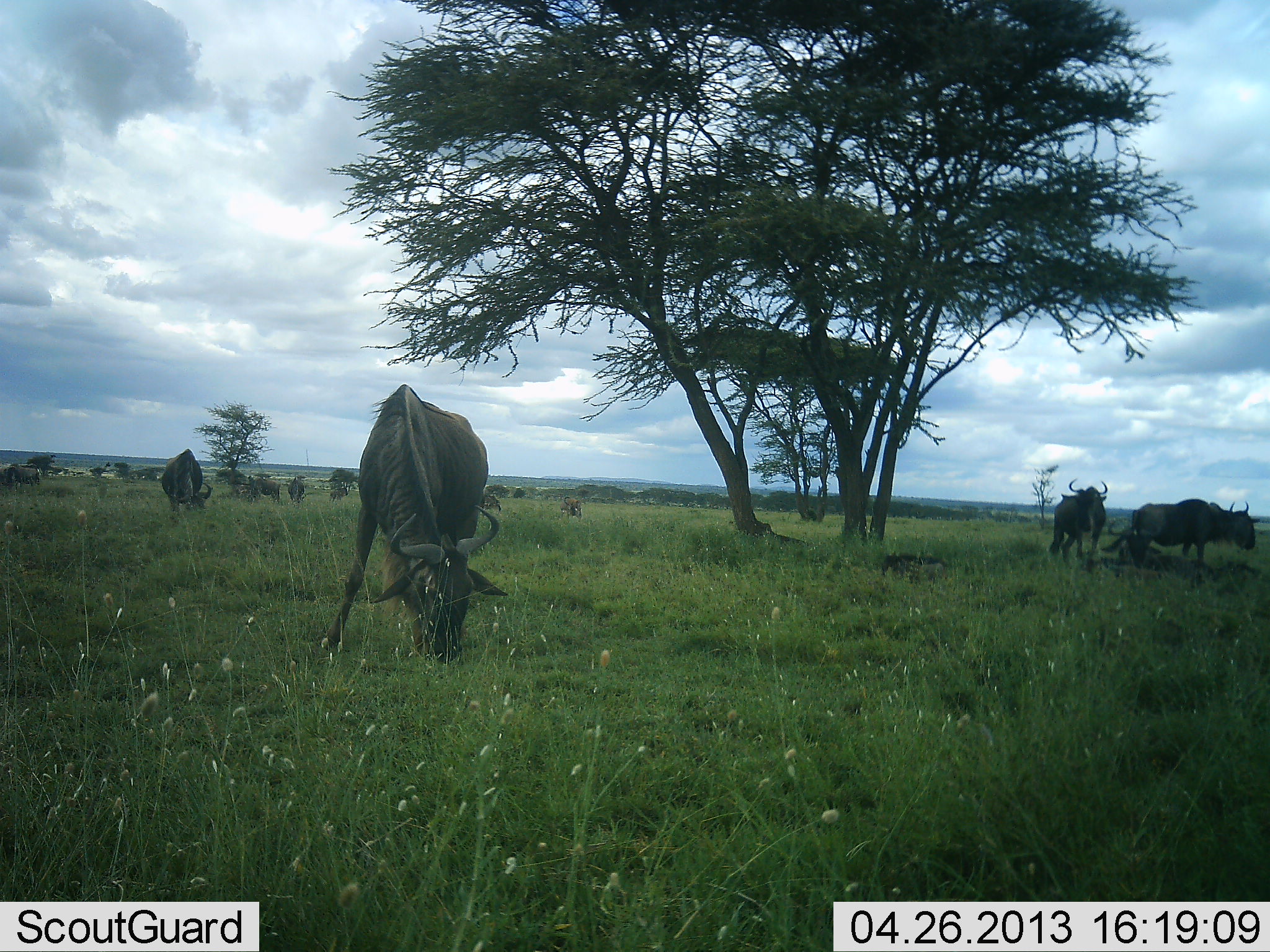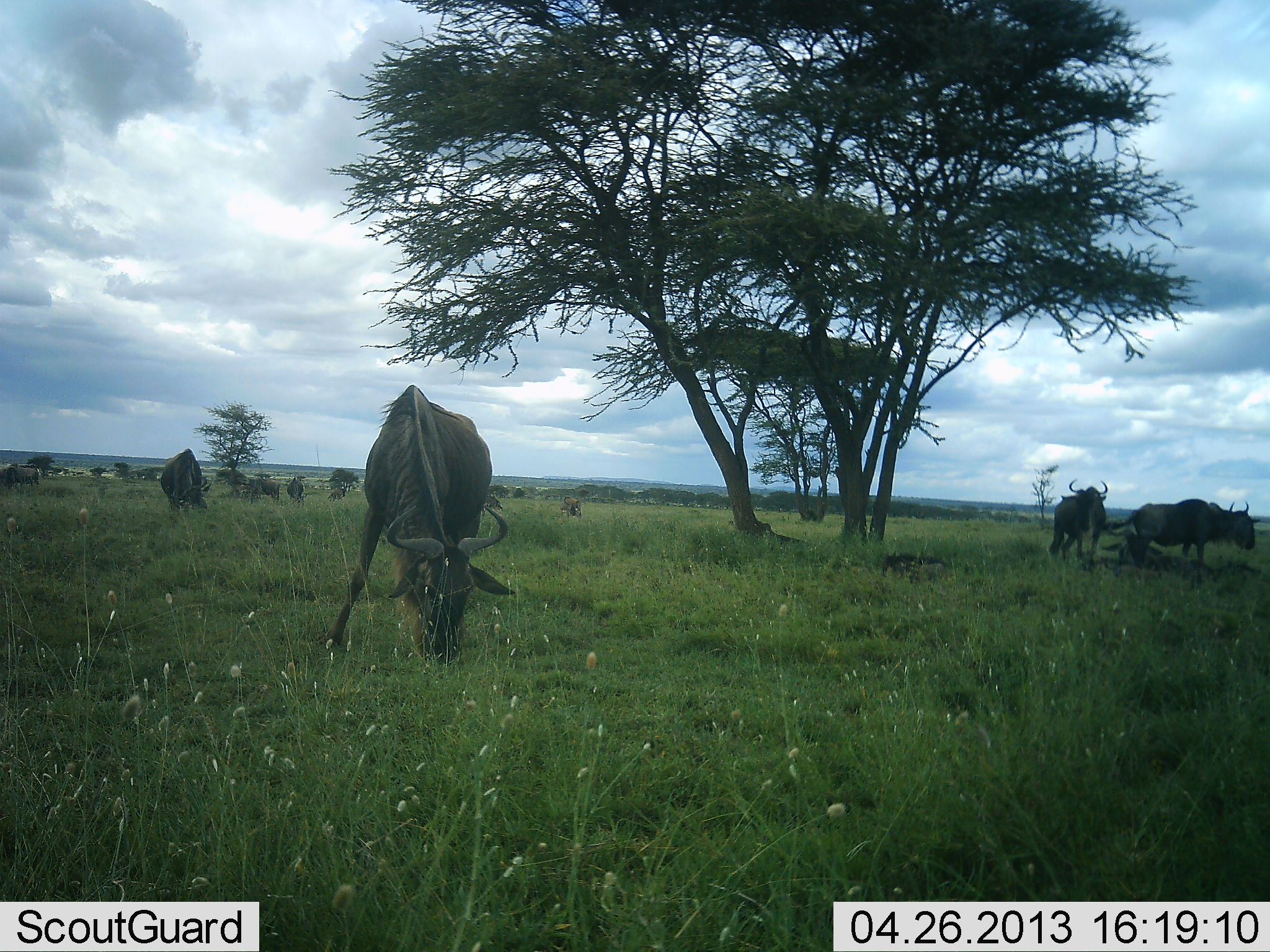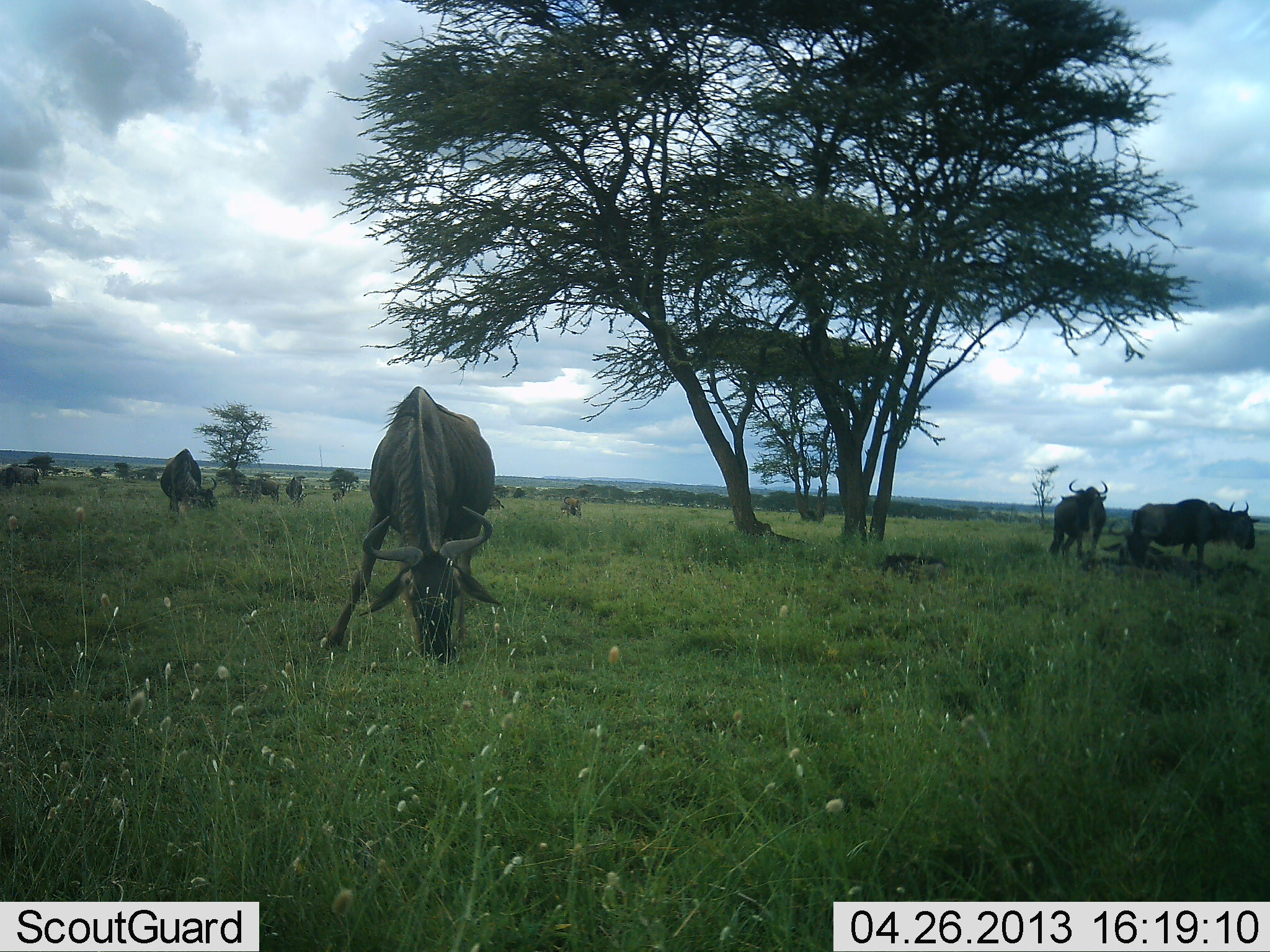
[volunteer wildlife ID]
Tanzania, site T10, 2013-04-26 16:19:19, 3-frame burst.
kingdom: Animalia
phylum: Chordata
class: Mammalia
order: Artiodactyla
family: Bovidae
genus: Connochaetes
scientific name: Connochaetes taurinus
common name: blue wildebeest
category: wildebeest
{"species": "wildebeest (blue wildebeest) (Connochaetes taurinus)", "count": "10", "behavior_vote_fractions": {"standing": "70%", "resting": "25%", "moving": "15%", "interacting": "0%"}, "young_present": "0%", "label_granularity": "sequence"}